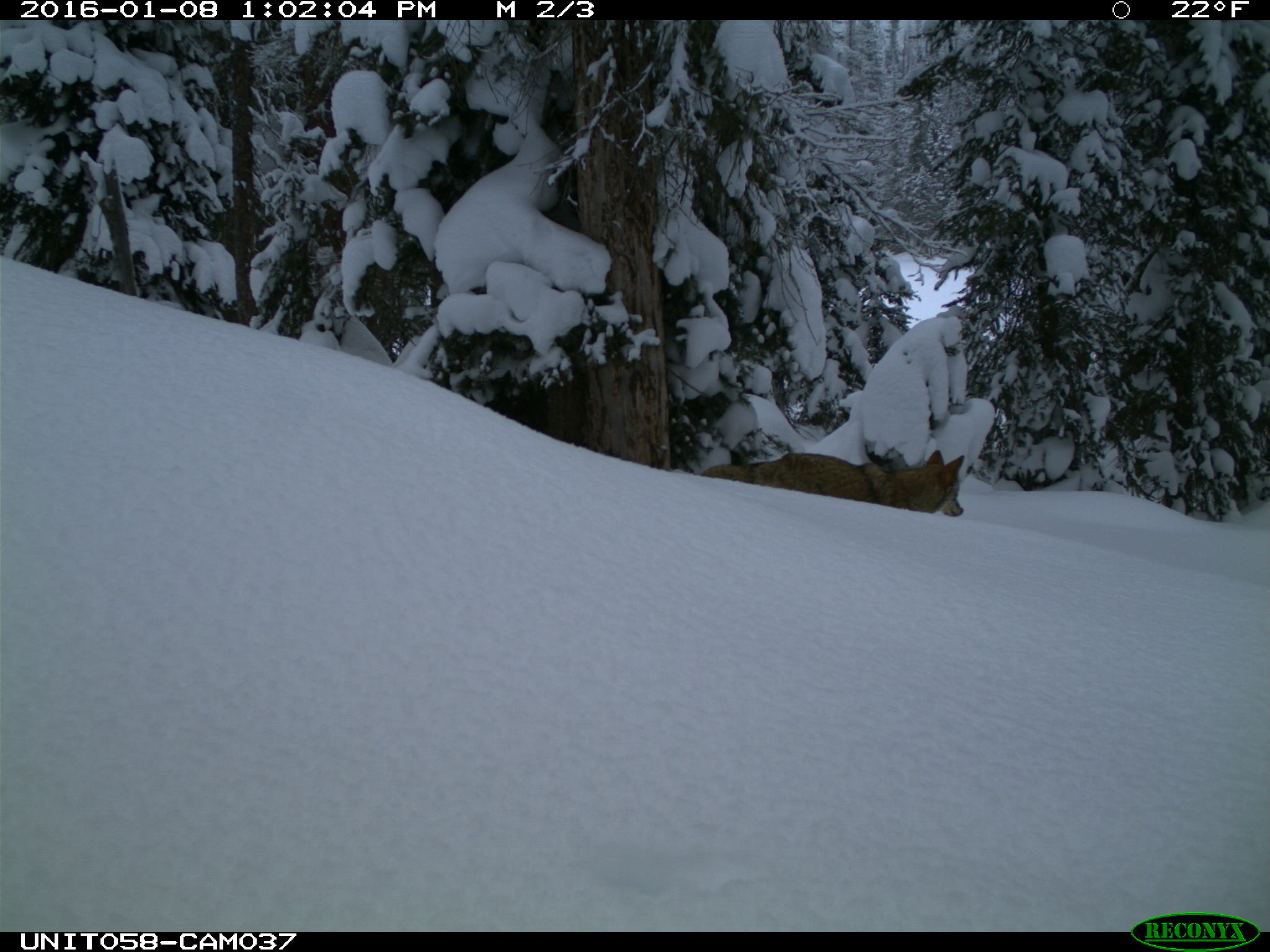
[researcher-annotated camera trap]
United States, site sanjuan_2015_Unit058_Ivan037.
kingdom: Animalia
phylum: Chordata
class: Mammalia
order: Carnivora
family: Canidae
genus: Canis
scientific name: Canis latrans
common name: coyote